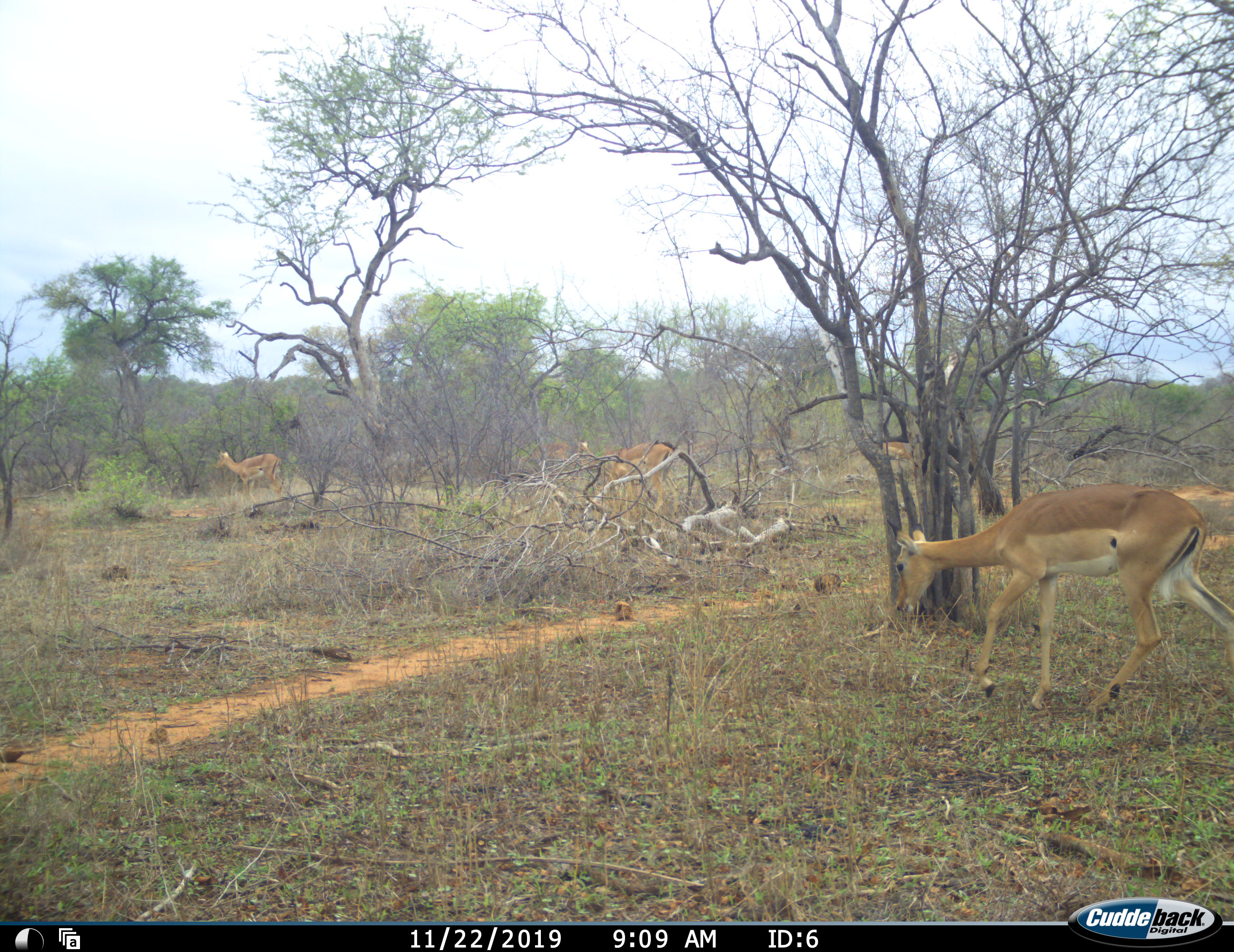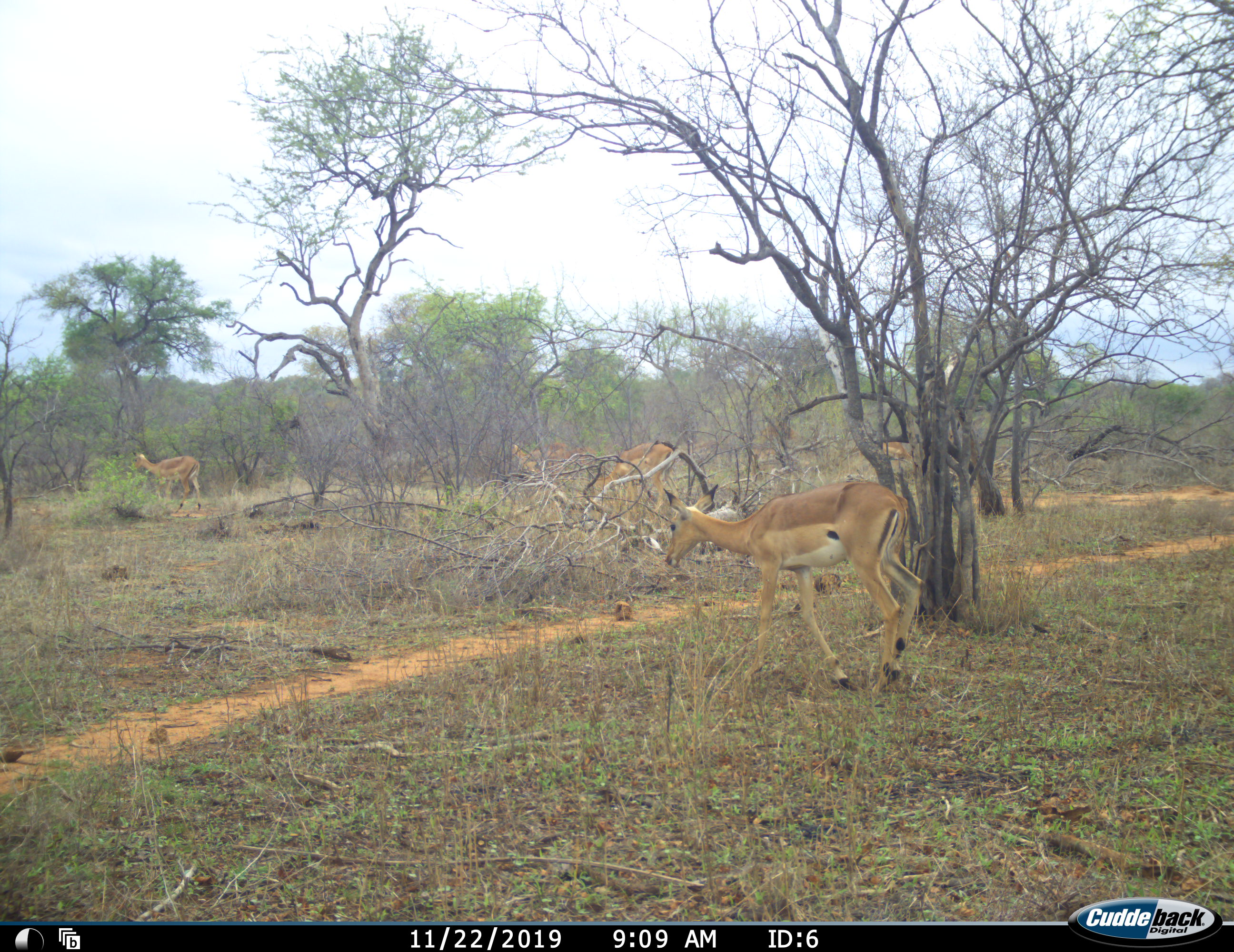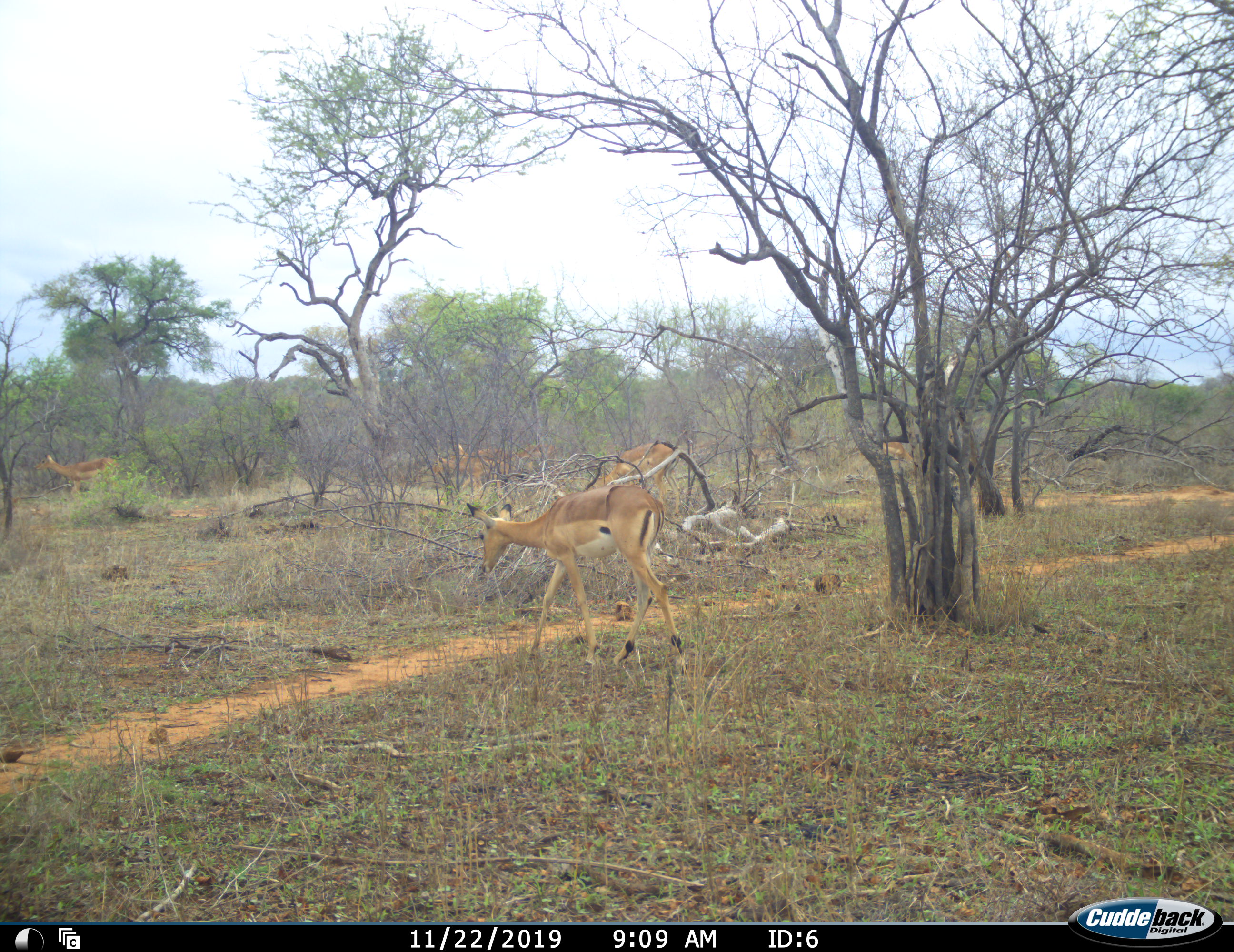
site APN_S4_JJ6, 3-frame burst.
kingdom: Animalia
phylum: Chordata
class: Mammalia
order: Artiodactyla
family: Bovidae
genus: Aepyceros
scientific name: Aepyceros melampus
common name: impala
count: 5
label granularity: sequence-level